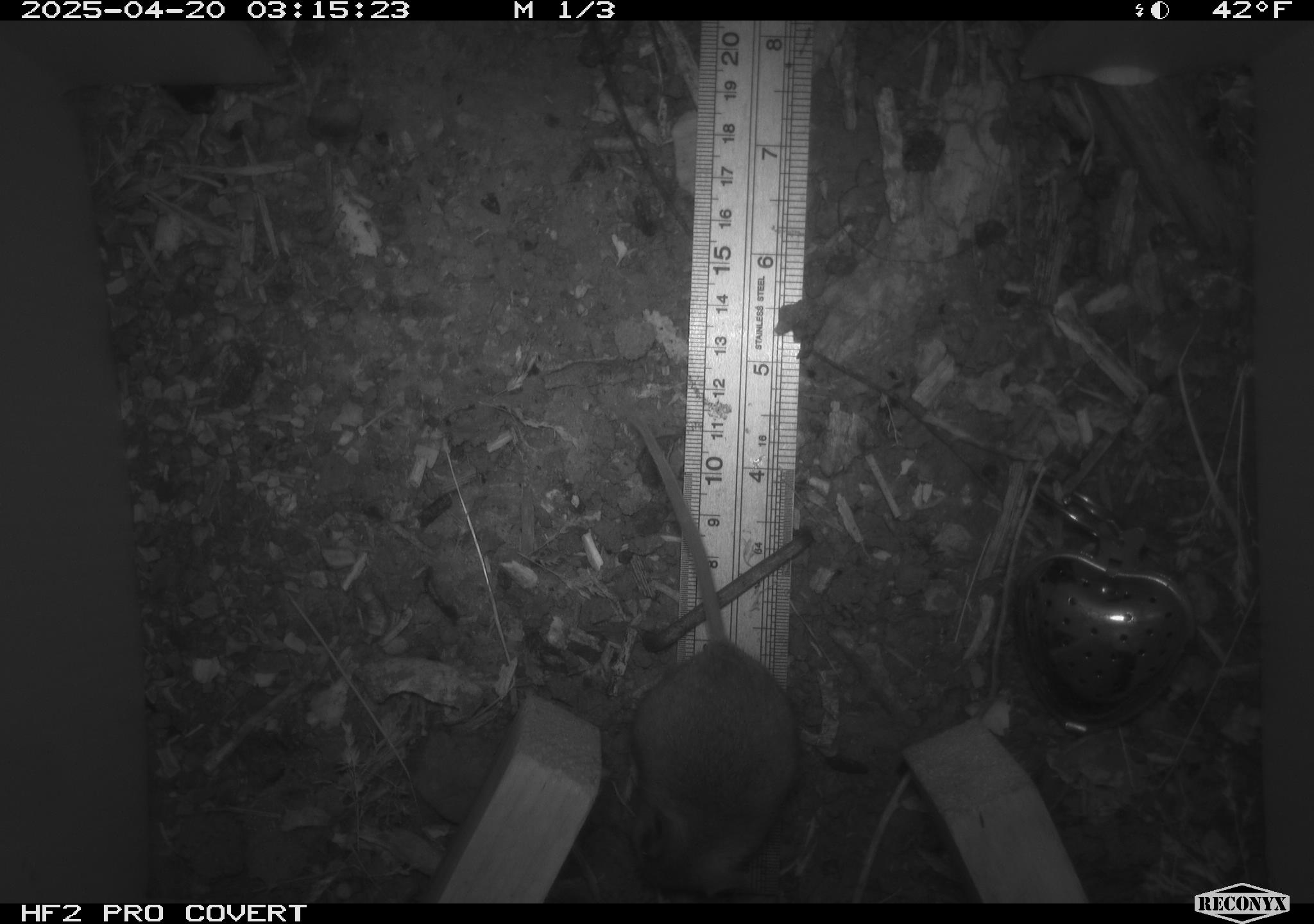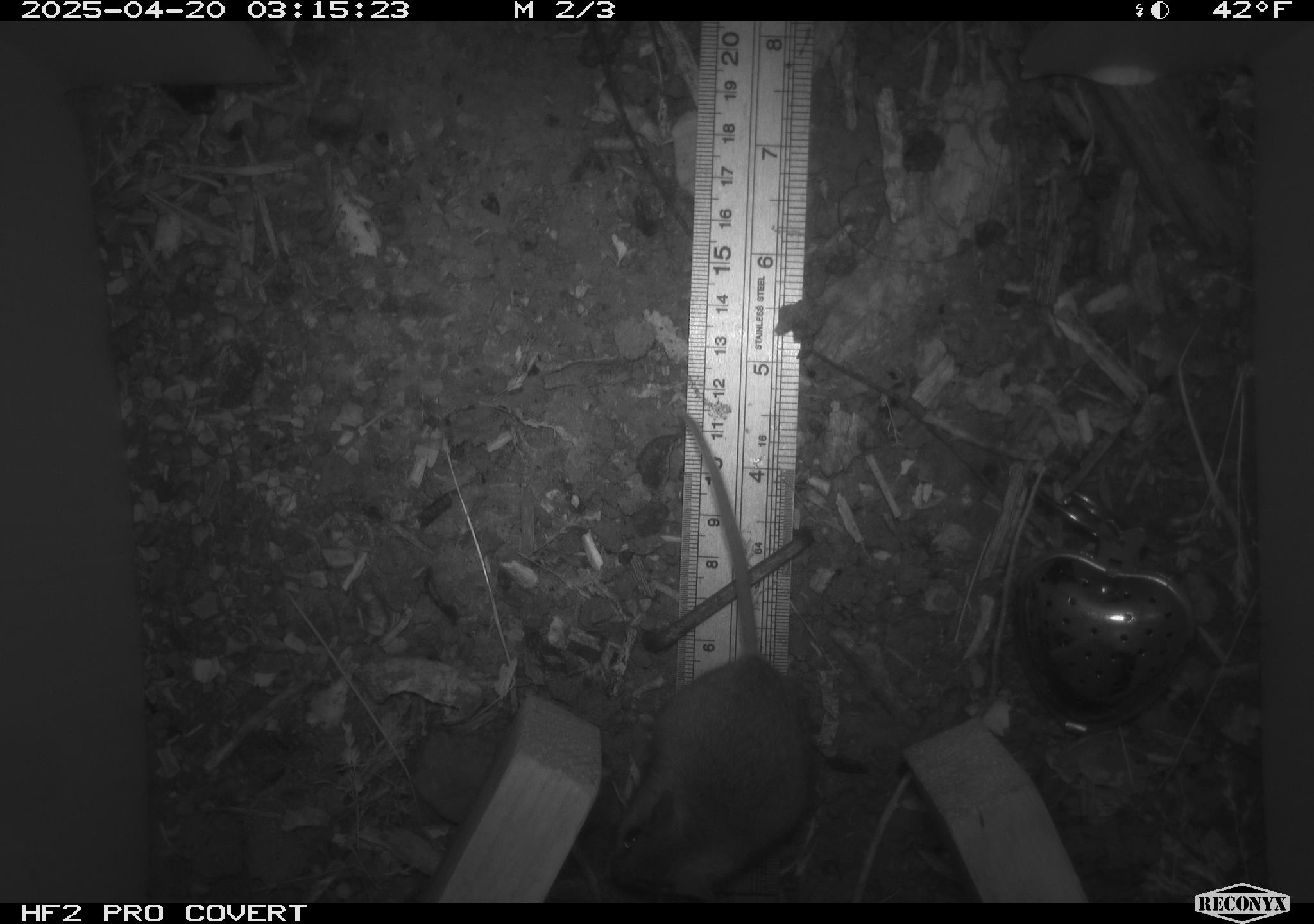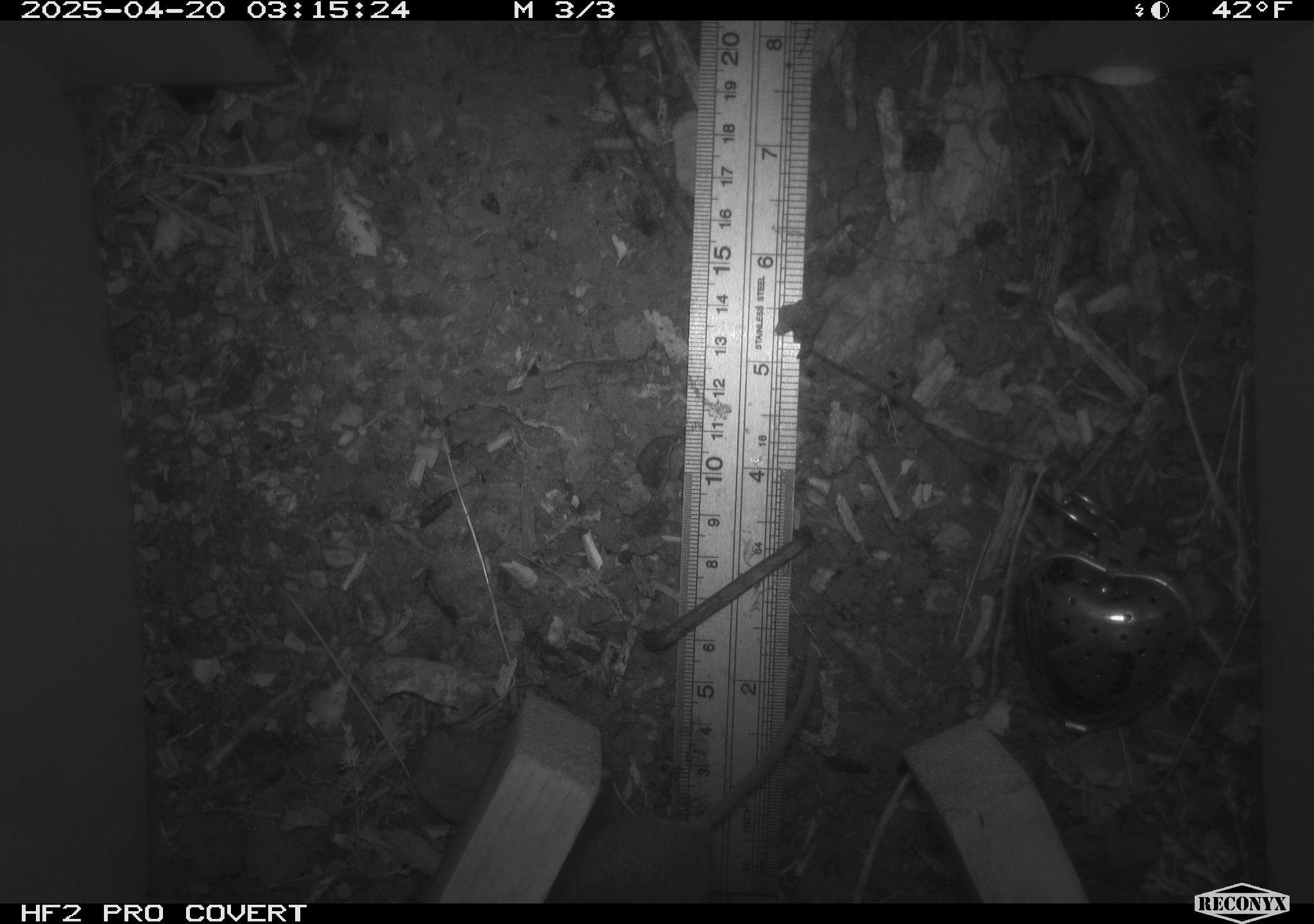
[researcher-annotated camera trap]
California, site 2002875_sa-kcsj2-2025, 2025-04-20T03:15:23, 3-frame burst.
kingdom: Animalia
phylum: Chordata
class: Mammalia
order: Rodentia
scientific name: Rodentia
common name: rodent